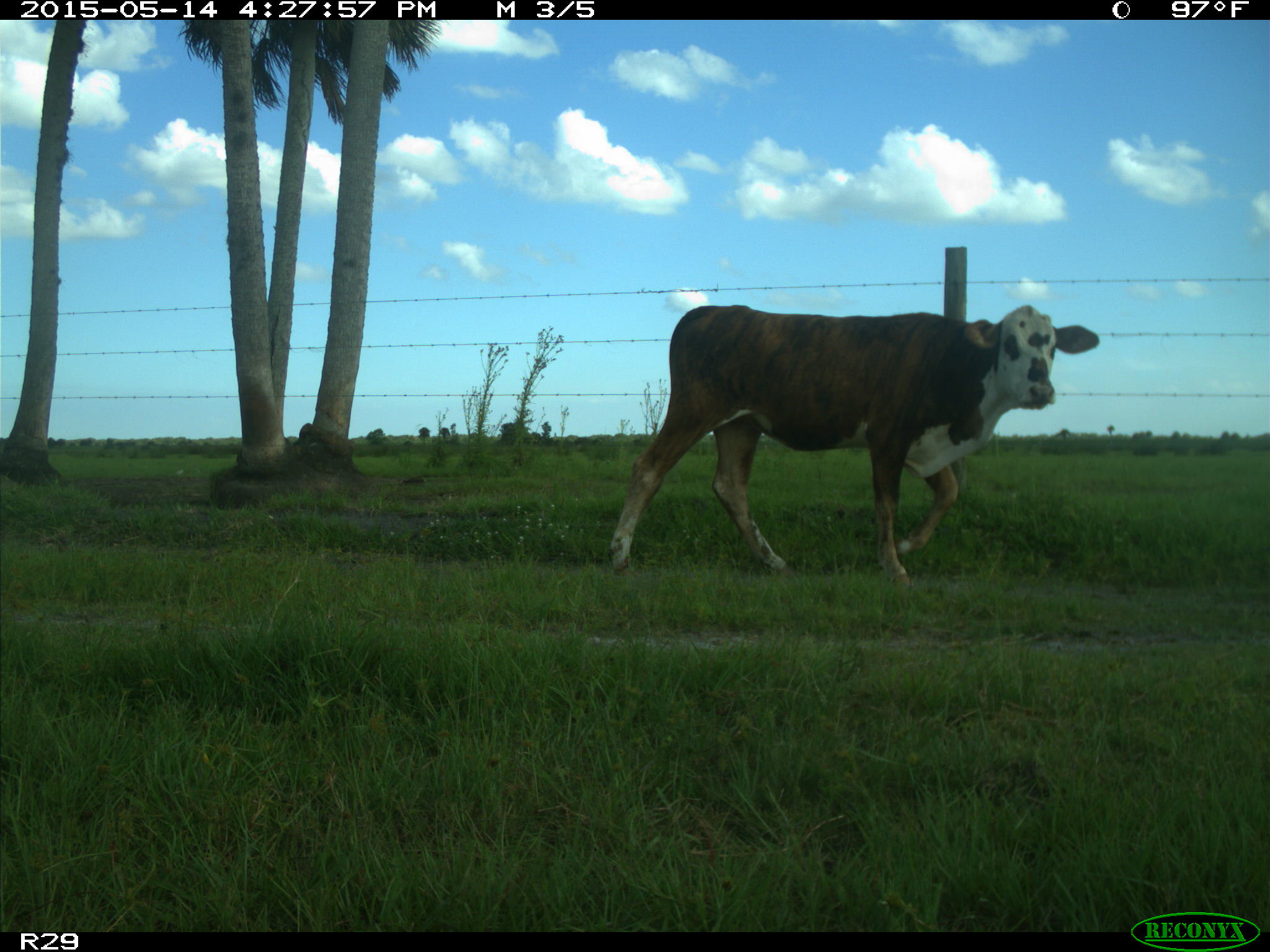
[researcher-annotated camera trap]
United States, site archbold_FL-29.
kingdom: Animalia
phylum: Chordata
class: Mammalia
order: Artiodactyla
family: Bovidae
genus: Bos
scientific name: Bos taurus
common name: domestic cow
Bos taurus (domestic cow).